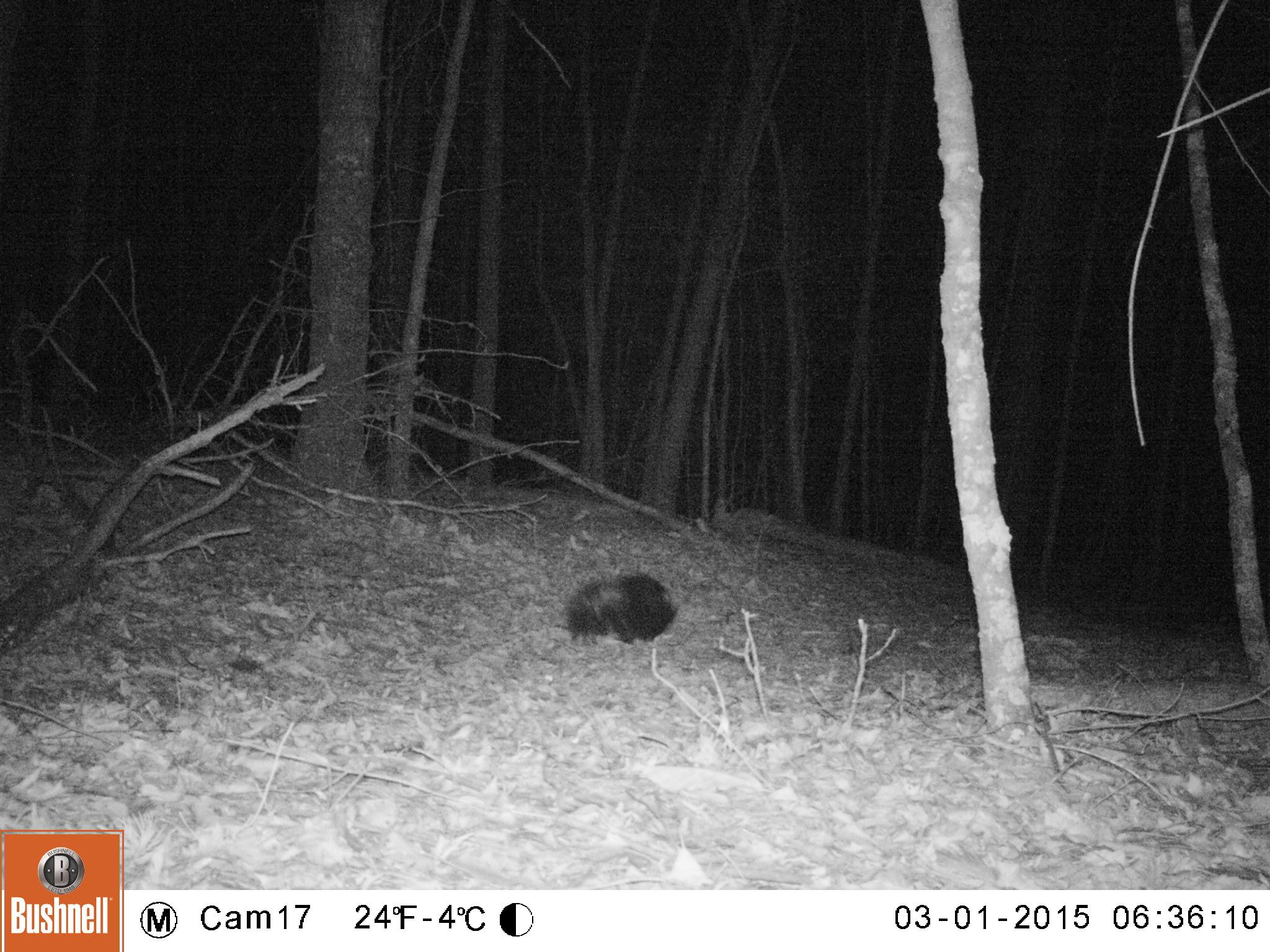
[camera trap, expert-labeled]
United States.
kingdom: Animalia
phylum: Chordata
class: Mammalia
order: Carnivora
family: Mephitidae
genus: Mephitis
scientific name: Mephitis mephitis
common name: striped skunk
Striped Skunk (Mephitis mephitis).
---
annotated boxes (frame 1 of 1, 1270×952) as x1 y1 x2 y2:
Striped Skunk: 554 566 676 649